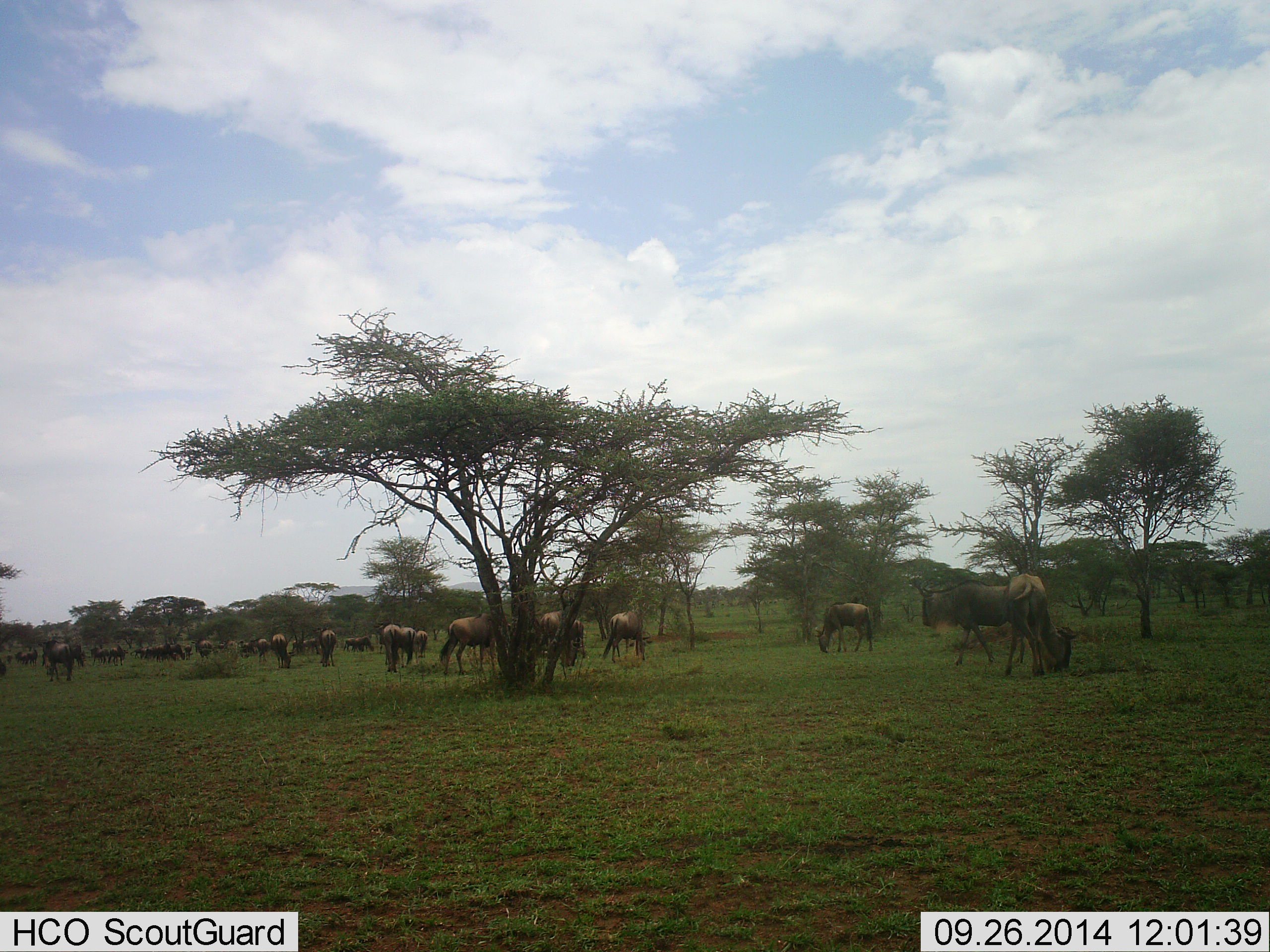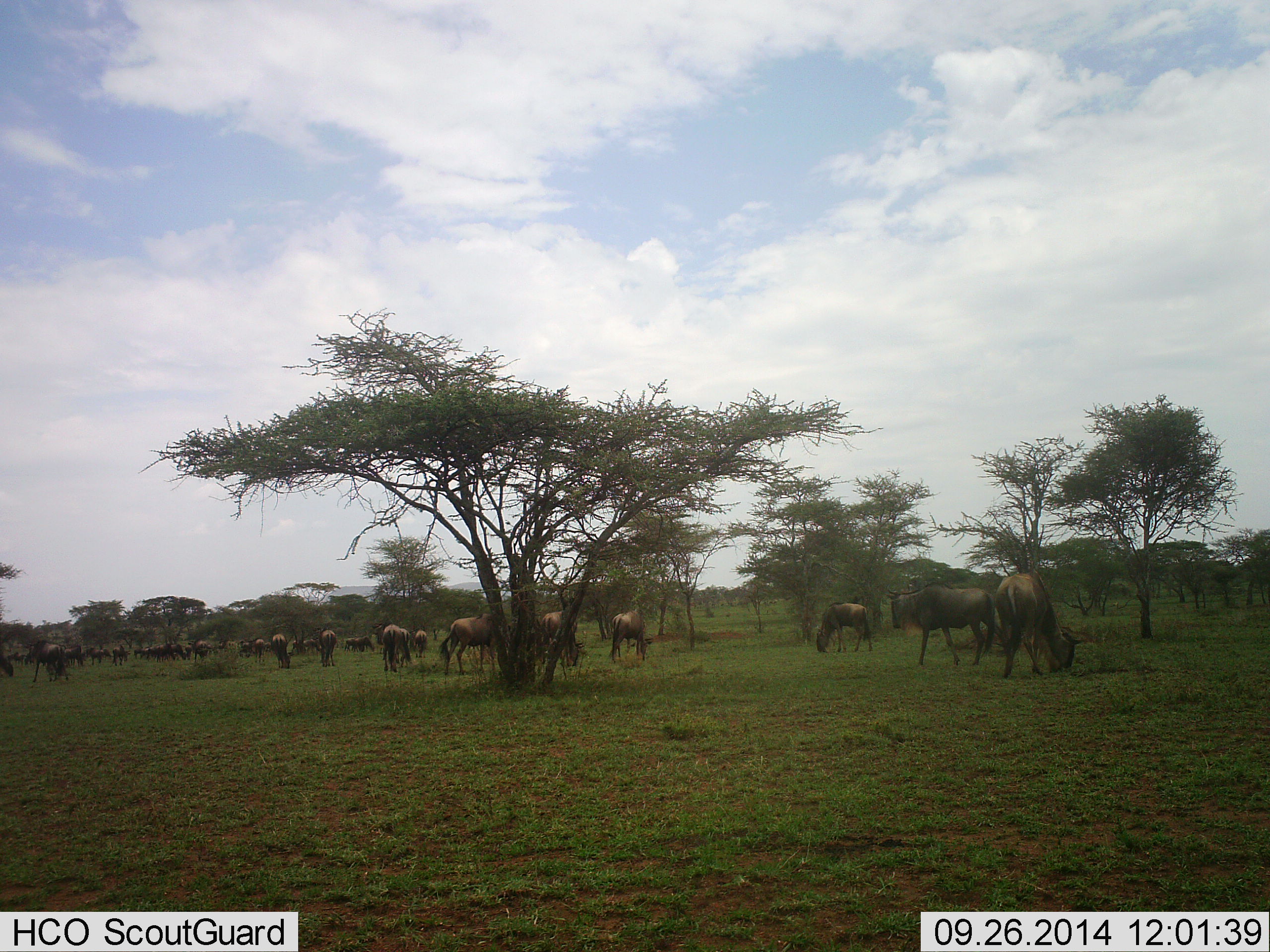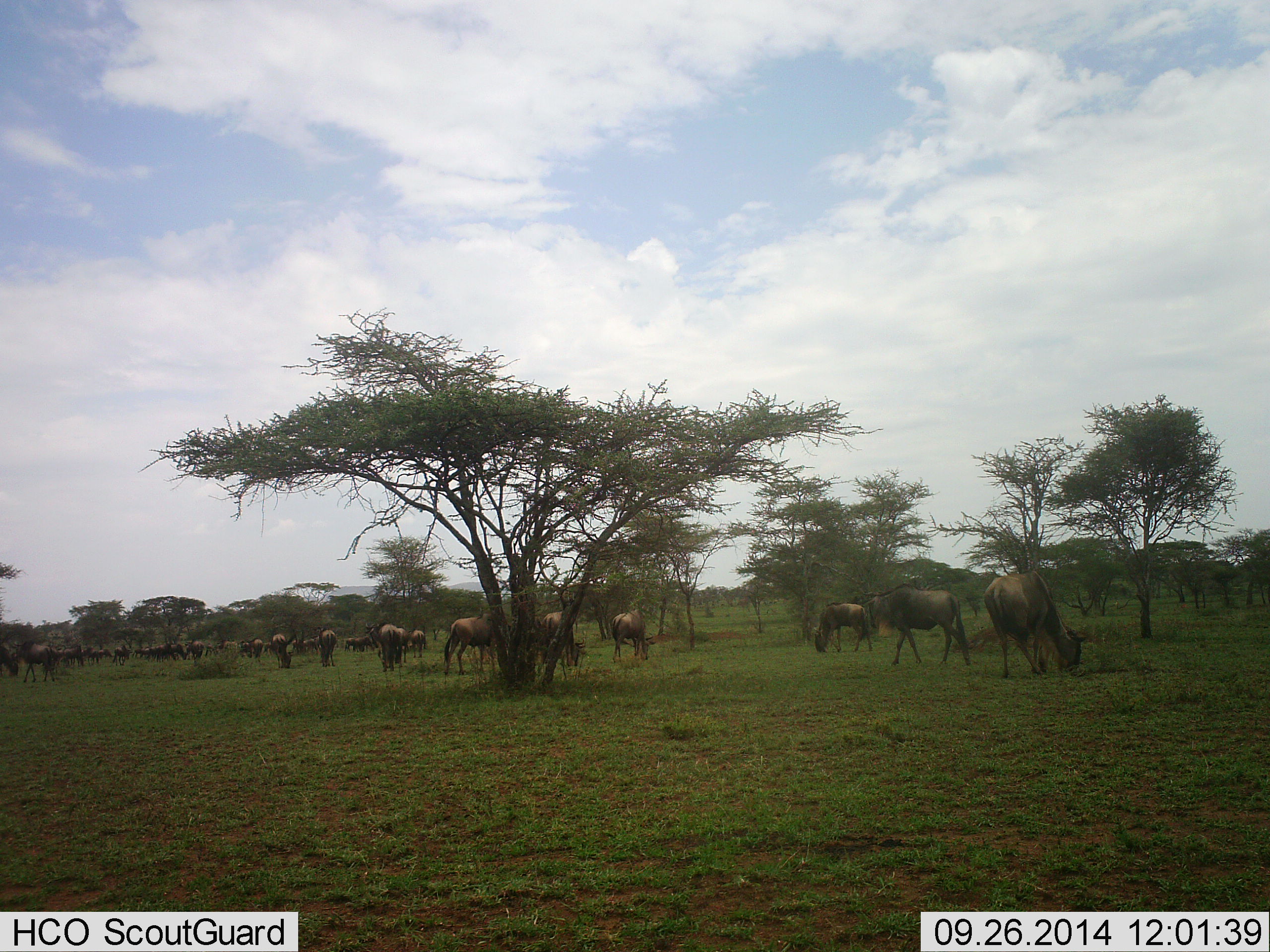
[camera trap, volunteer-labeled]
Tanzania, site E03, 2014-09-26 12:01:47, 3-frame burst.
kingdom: Animalia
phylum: Chordata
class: Mammalia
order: Artiodactyla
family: Bovidae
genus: Connochaetes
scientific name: Connochaetes taurinus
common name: blue wildebeest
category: wildebeest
Wildebeest (blue wildebeest) (Connochaetes taurinus), count 11-50. Behavior (volunteer vote fractions): standing 20%, resting 0%, moving 30%, interacting 0%. Young present (vote fraction): 0%. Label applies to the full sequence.